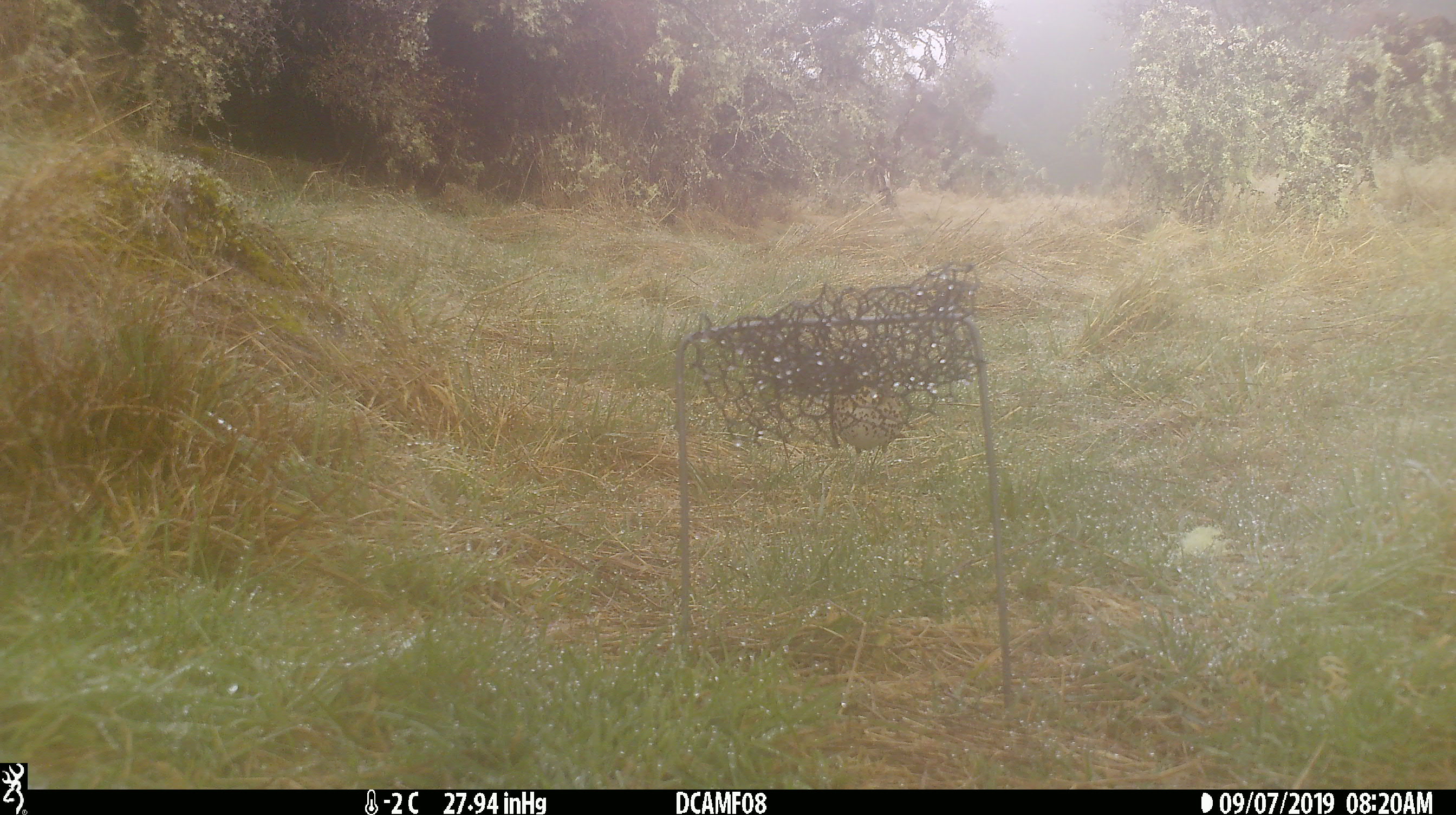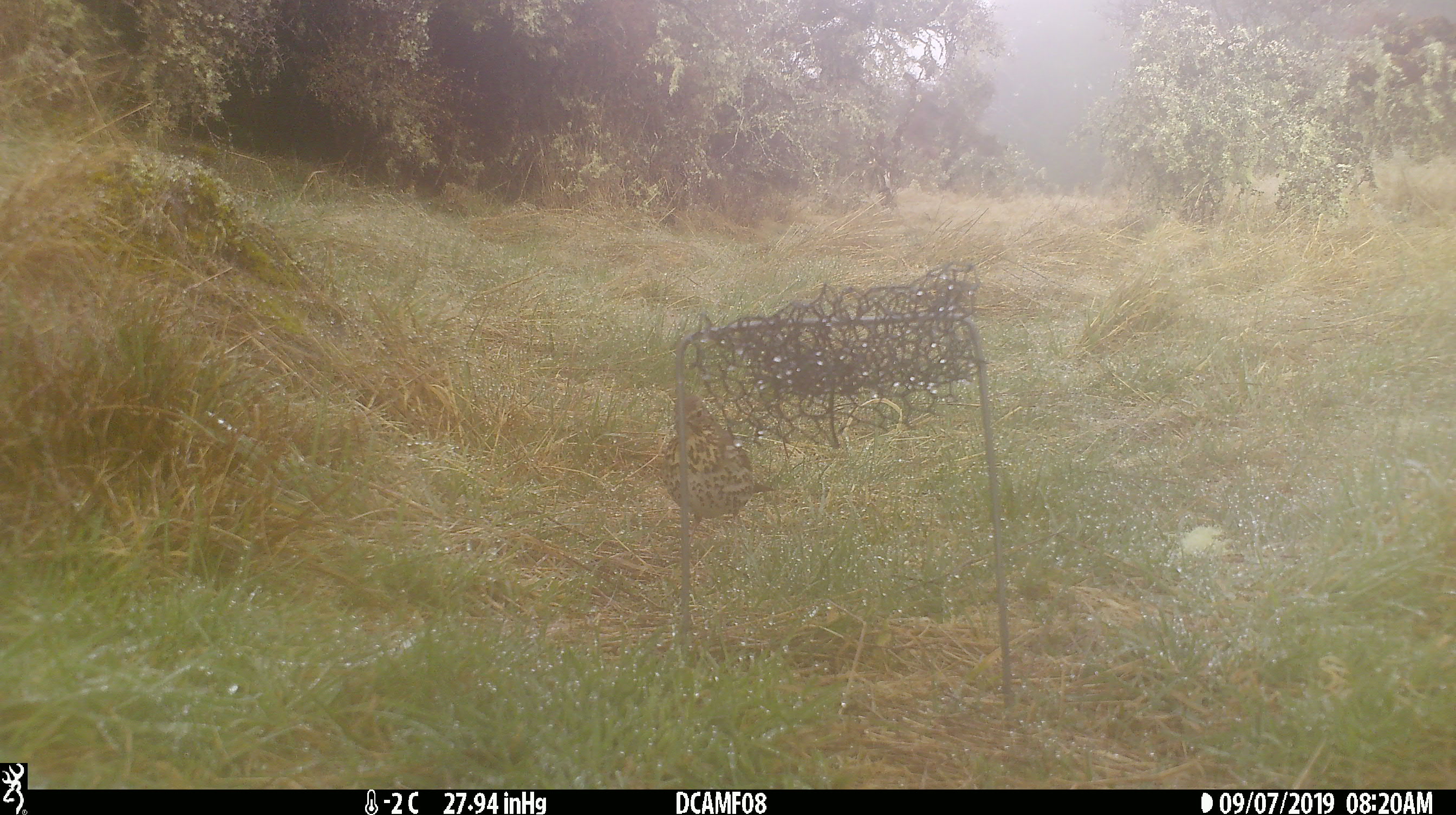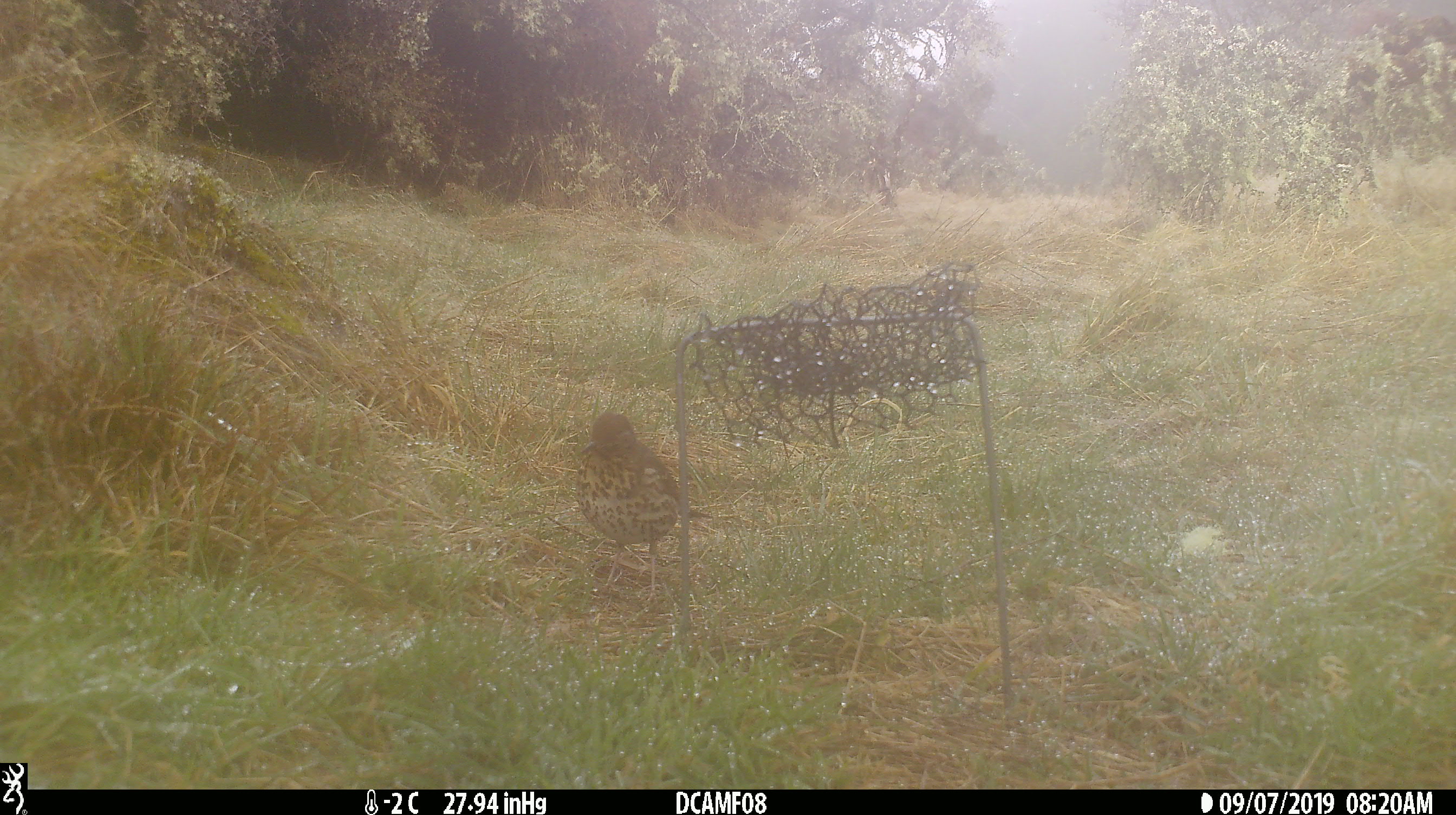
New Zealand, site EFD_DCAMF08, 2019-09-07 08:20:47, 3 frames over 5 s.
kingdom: Animalia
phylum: Chordata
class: Aves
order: Passeriformes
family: Turdidae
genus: Turdus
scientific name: Turdus philomelos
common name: song thrush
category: thrush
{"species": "thrush (song thrush) (Turdus philomelos)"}